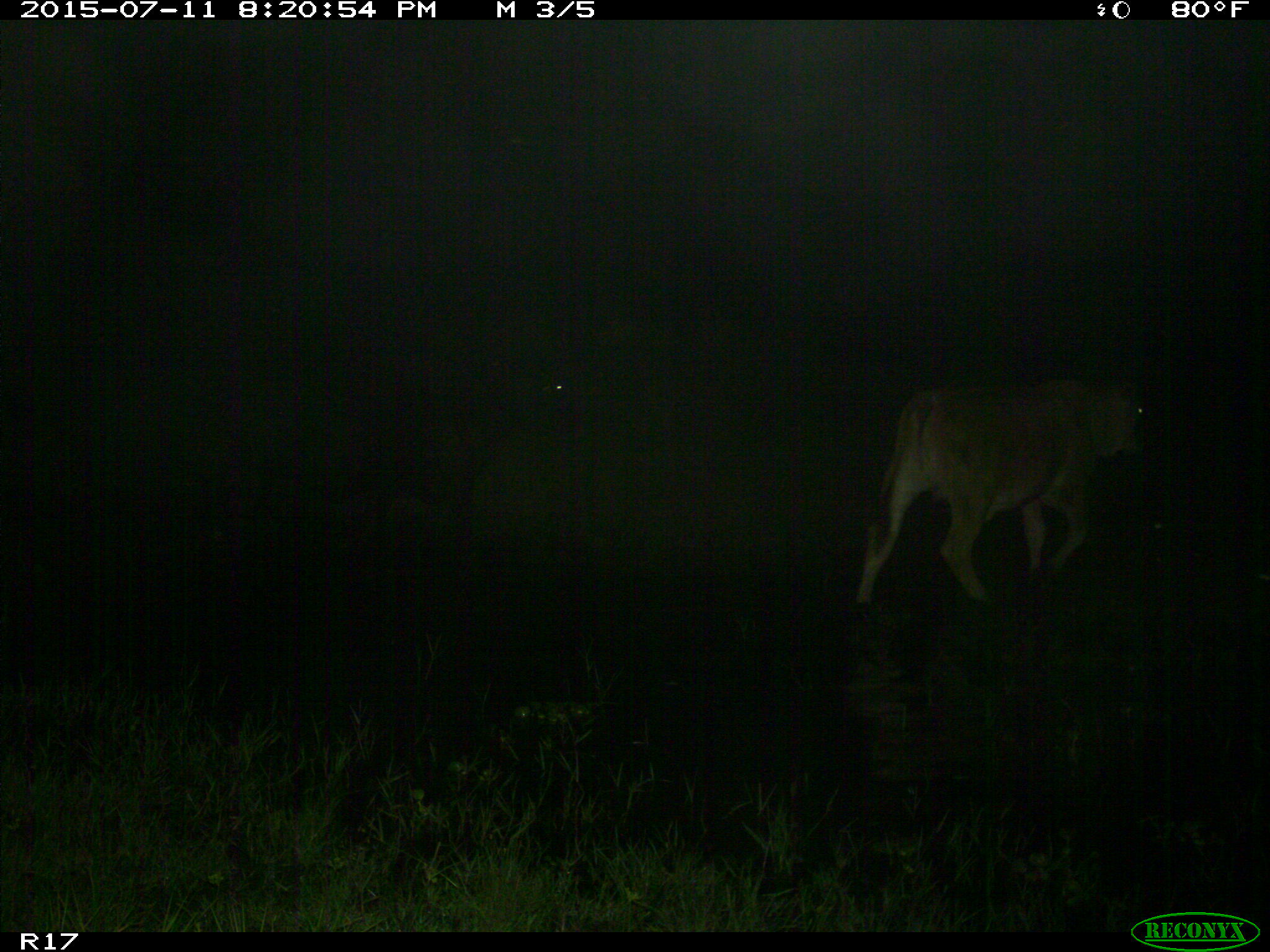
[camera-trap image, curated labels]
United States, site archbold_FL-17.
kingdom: Animalia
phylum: Chordata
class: Mammalia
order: Artiodactyla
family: Bovidae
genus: Bos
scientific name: Bos taurus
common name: domestic cow